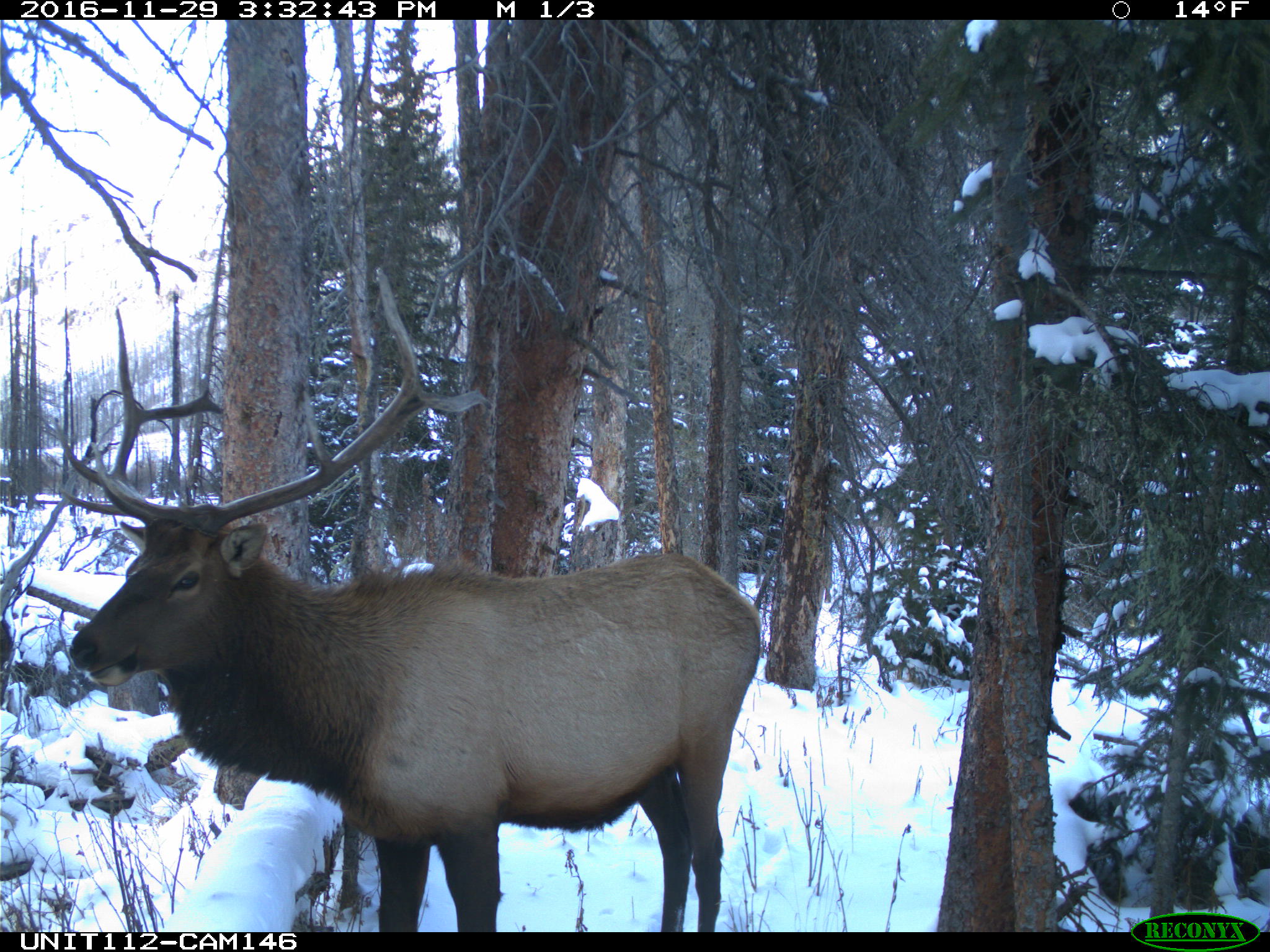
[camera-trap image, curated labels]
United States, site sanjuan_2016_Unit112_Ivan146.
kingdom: Animalia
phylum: Chordata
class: Mammalia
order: Artiodactyla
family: Cervidae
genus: Cervus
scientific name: Cervus elaphus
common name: red deer